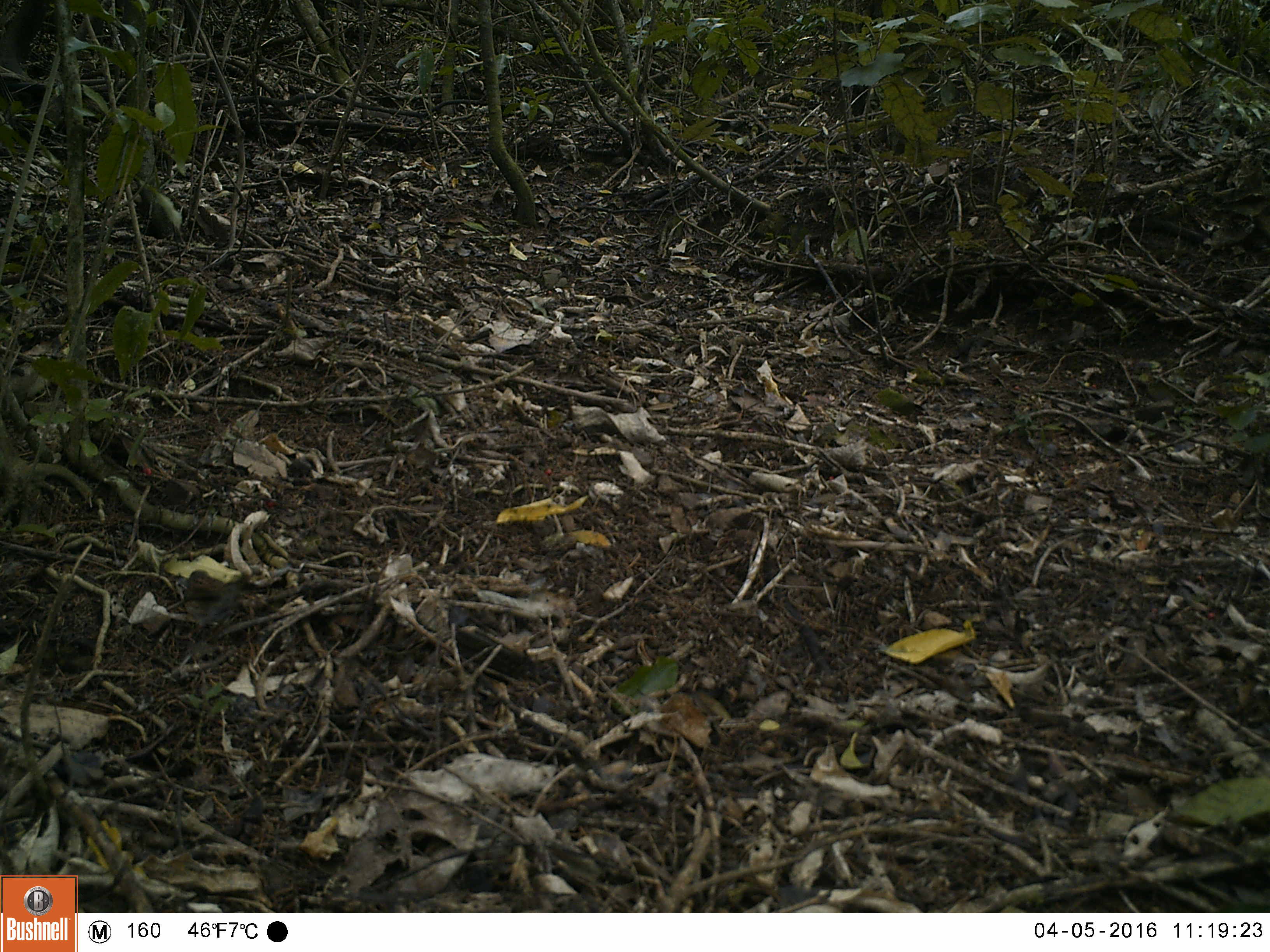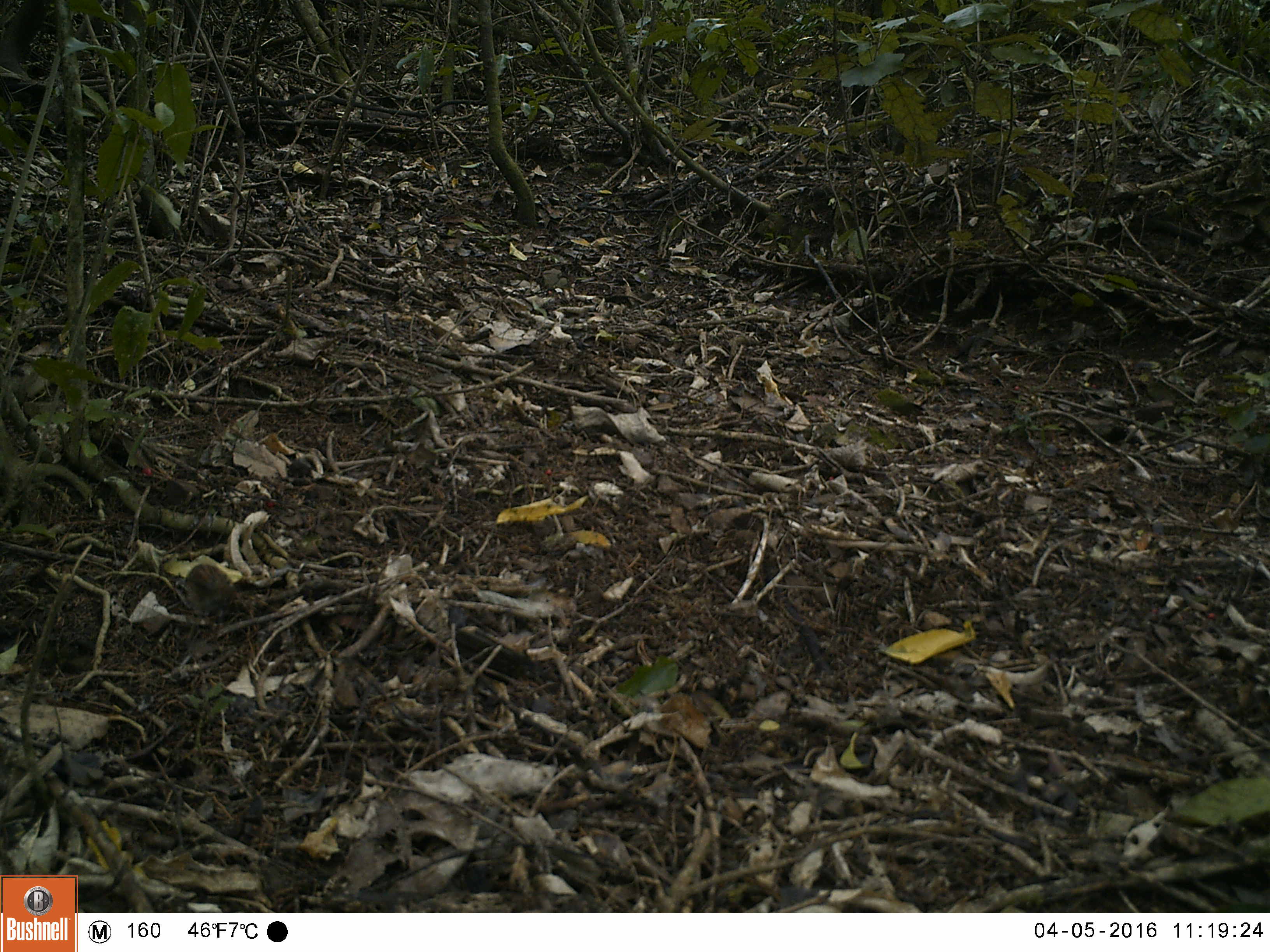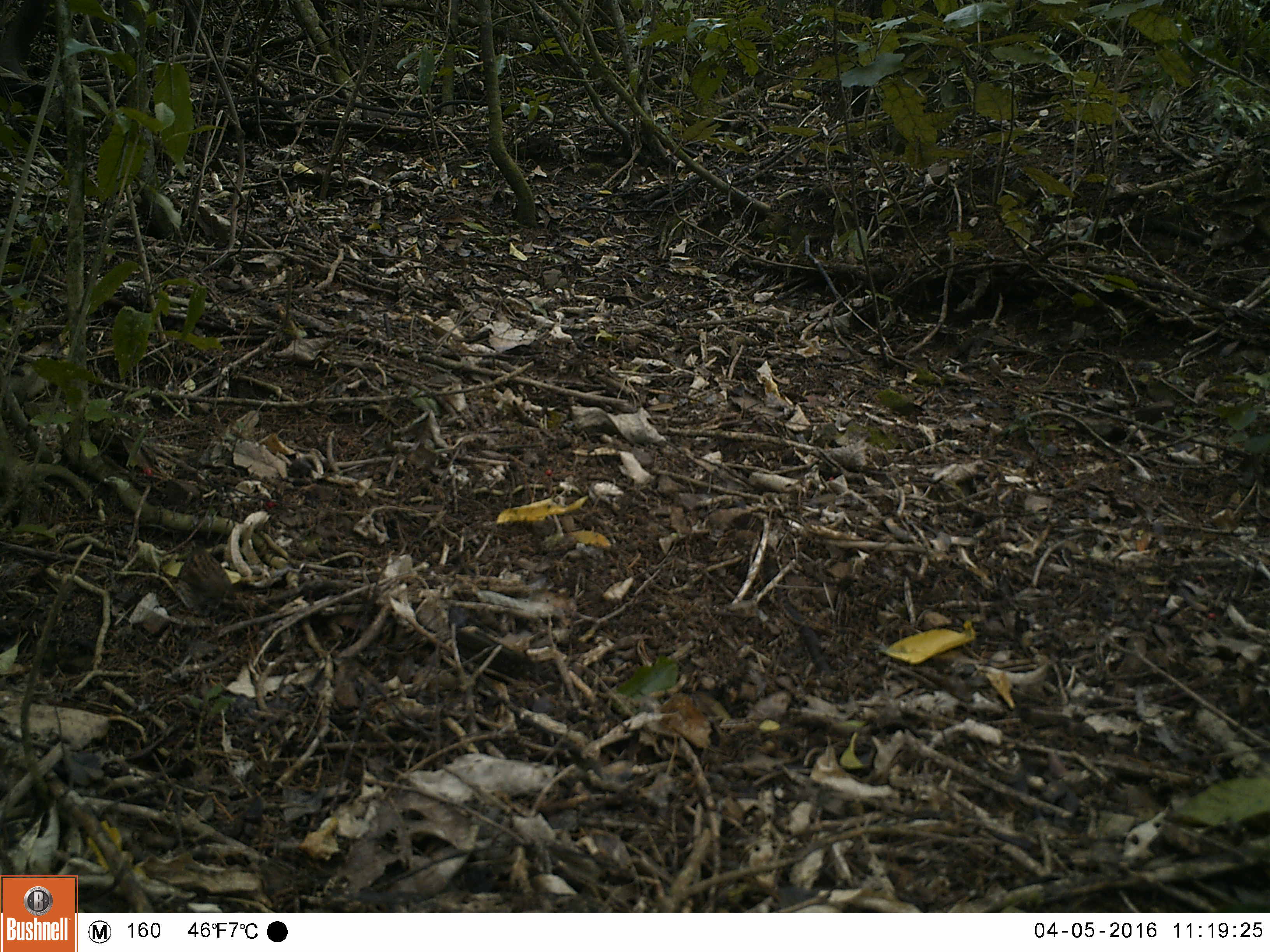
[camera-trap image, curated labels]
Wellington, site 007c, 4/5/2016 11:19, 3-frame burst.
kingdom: Animalia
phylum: Chordata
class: Aves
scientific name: Aves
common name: bird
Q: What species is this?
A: Bird (Aves).